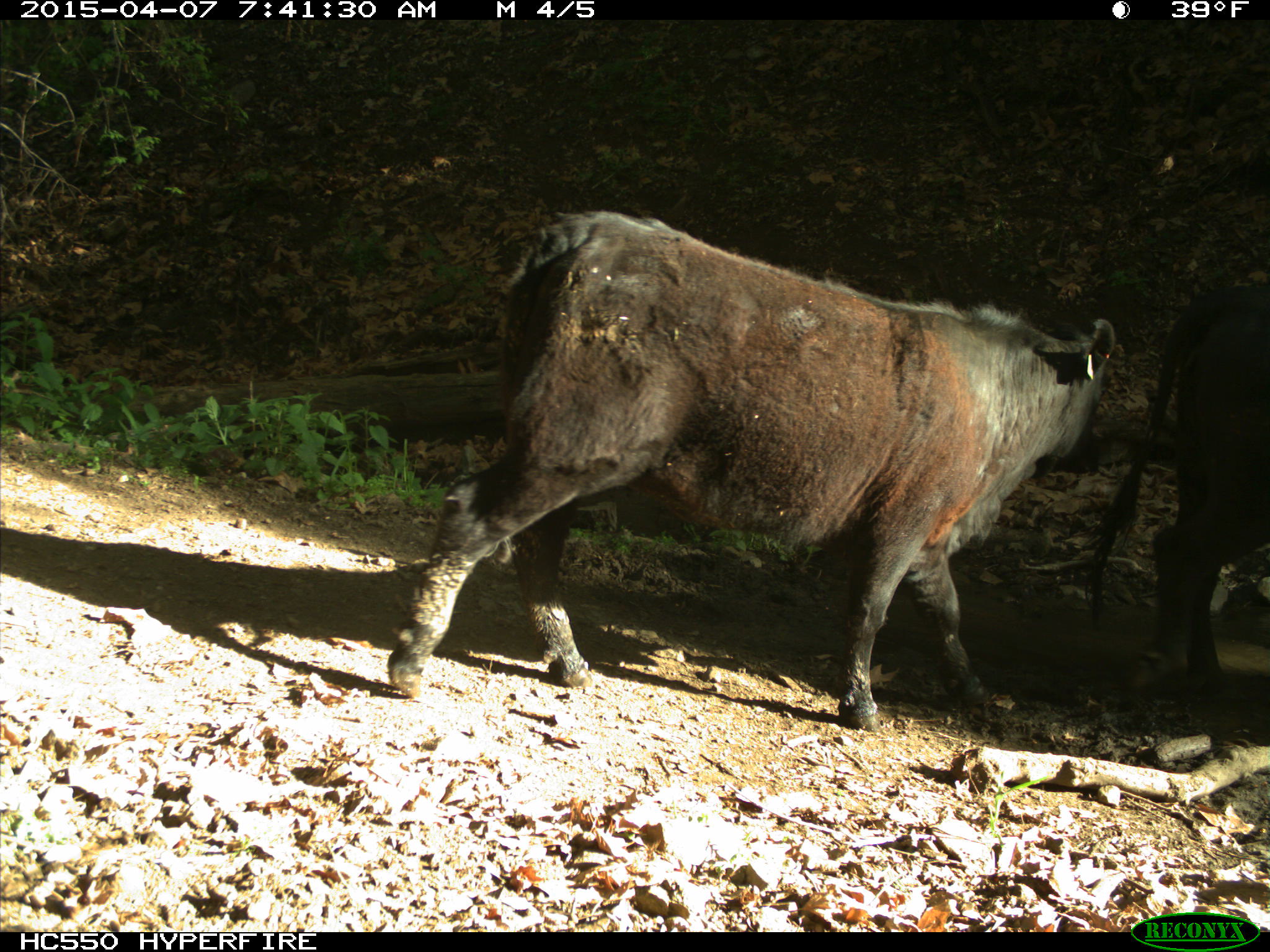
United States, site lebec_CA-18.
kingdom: Animalia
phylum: Chordata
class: Mammalia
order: Artiodactyla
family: Bovidae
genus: Bos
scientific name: Bos taurus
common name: domestic cow